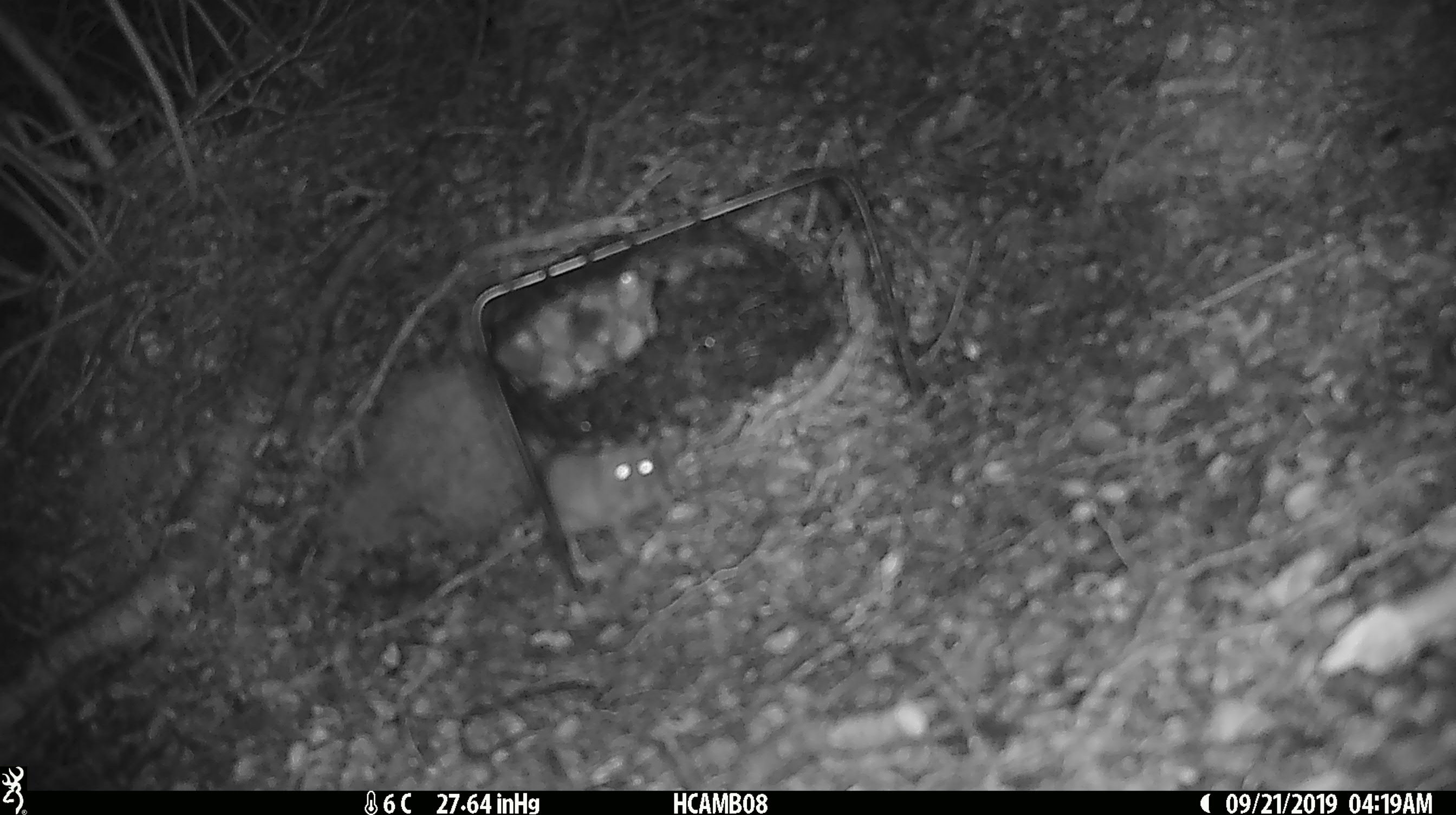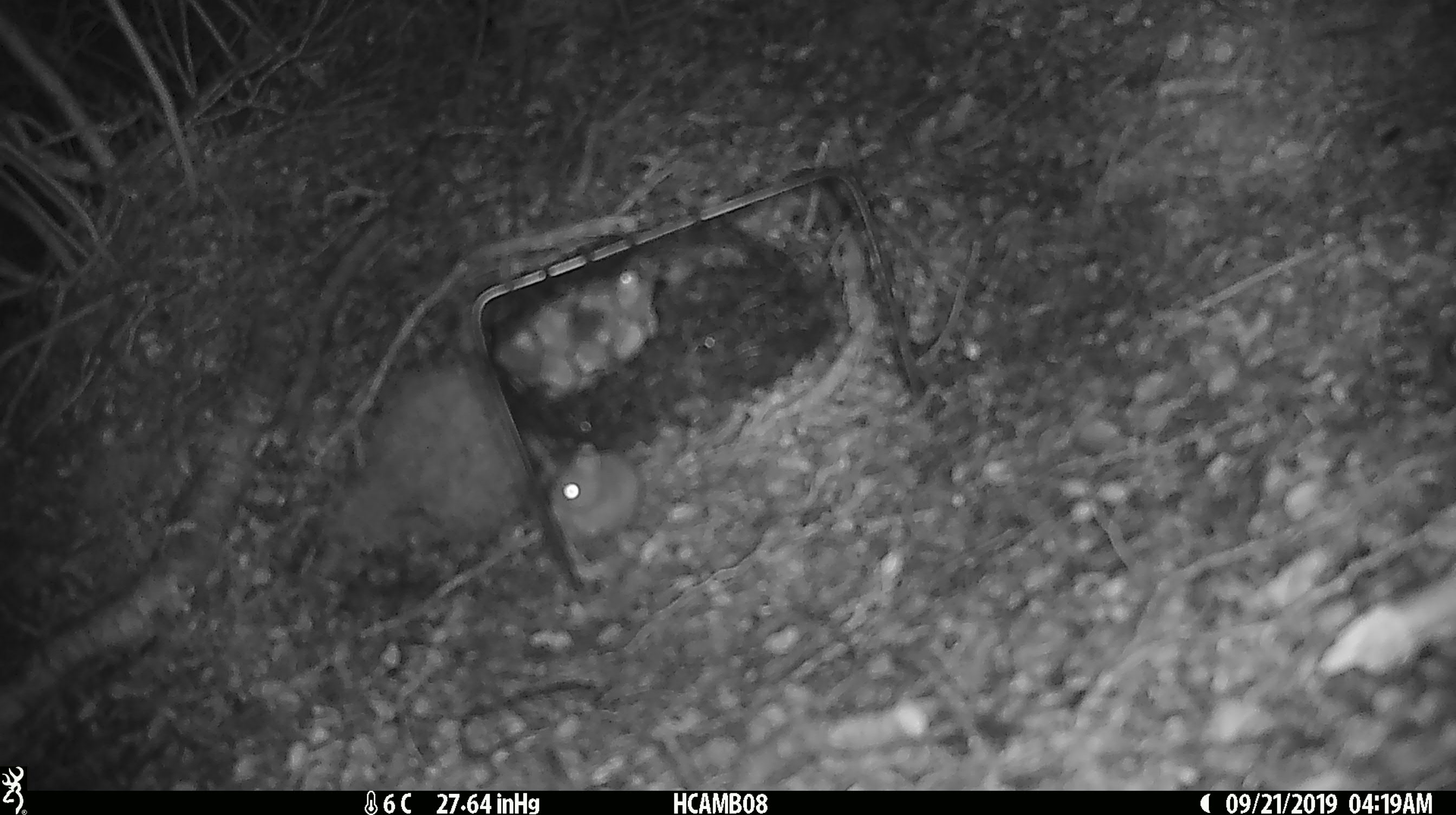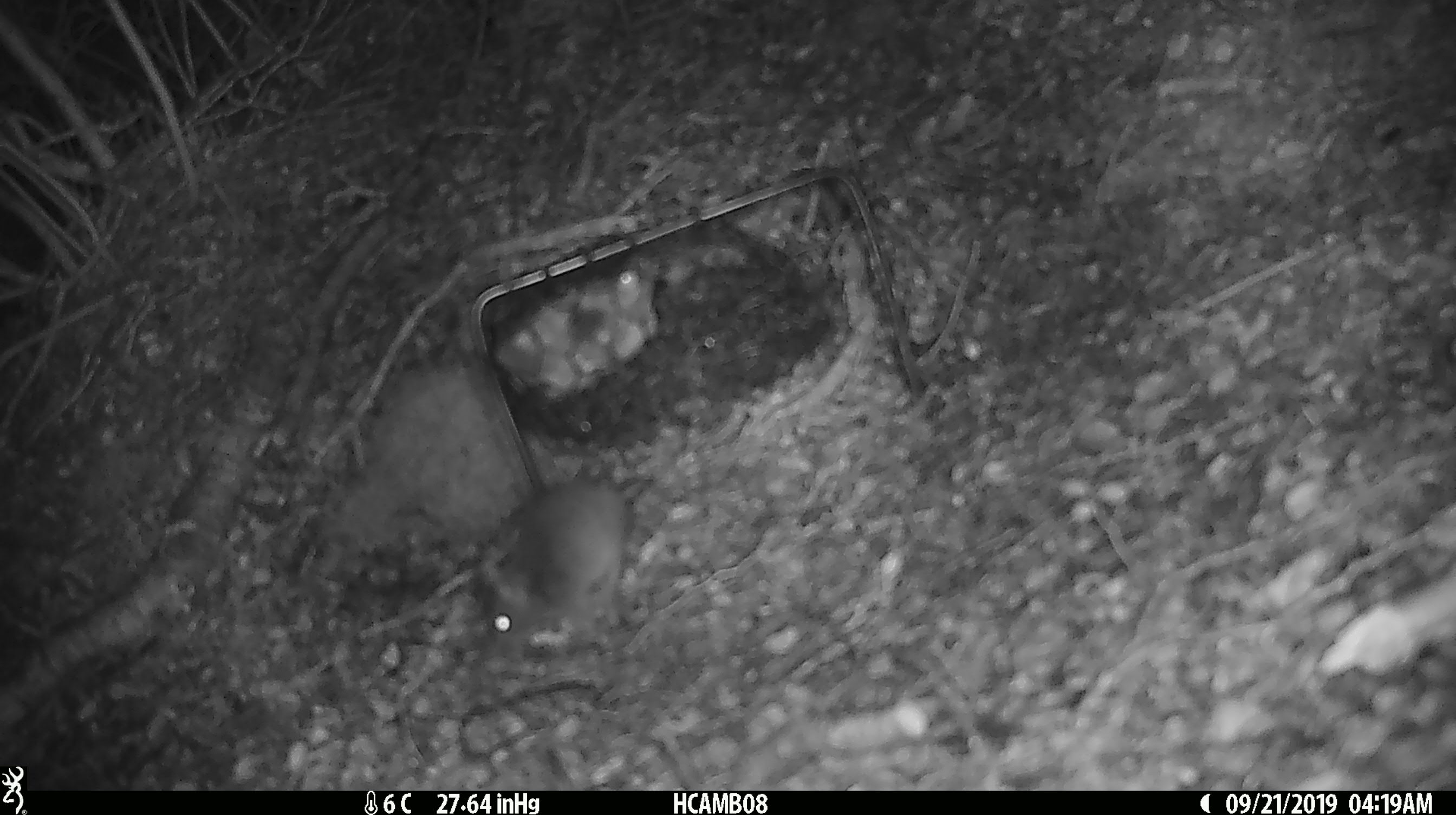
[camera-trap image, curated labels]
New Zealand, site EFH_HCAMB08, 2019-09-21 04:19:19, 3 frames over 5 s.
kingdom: Animalia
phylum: Chordata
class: Mammalia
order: Rodentia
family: Muridae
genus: Mus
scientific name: Mus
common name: mouse